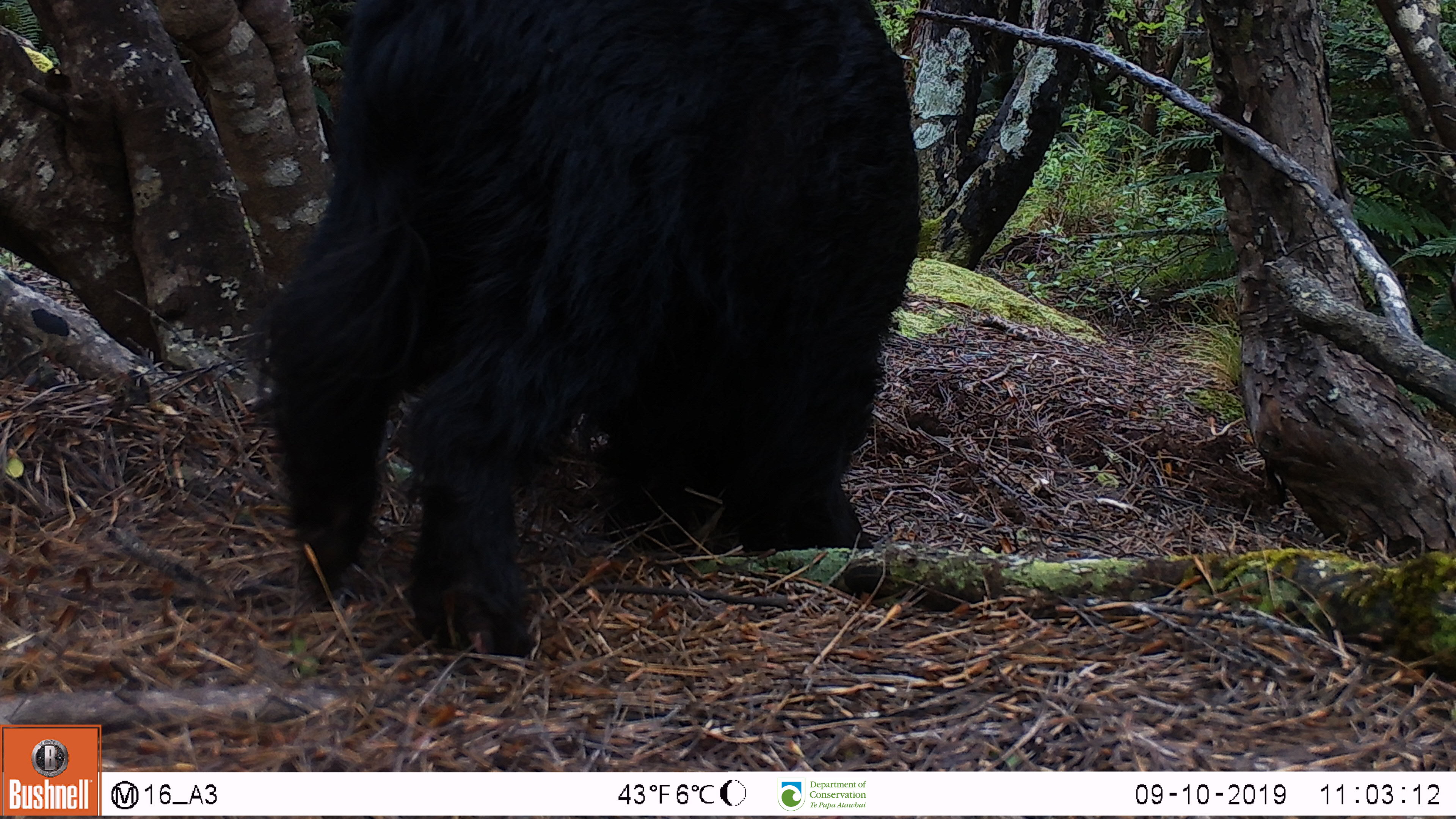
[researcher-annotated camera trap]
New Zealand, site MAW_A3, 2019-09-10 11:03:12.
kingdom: Animalia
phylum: Chordata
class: Mammalia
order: Artiodactyla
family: Suidae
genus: Sus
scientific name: Sus scrofa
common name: pig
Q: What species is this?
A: Pig (Sus scrofa).